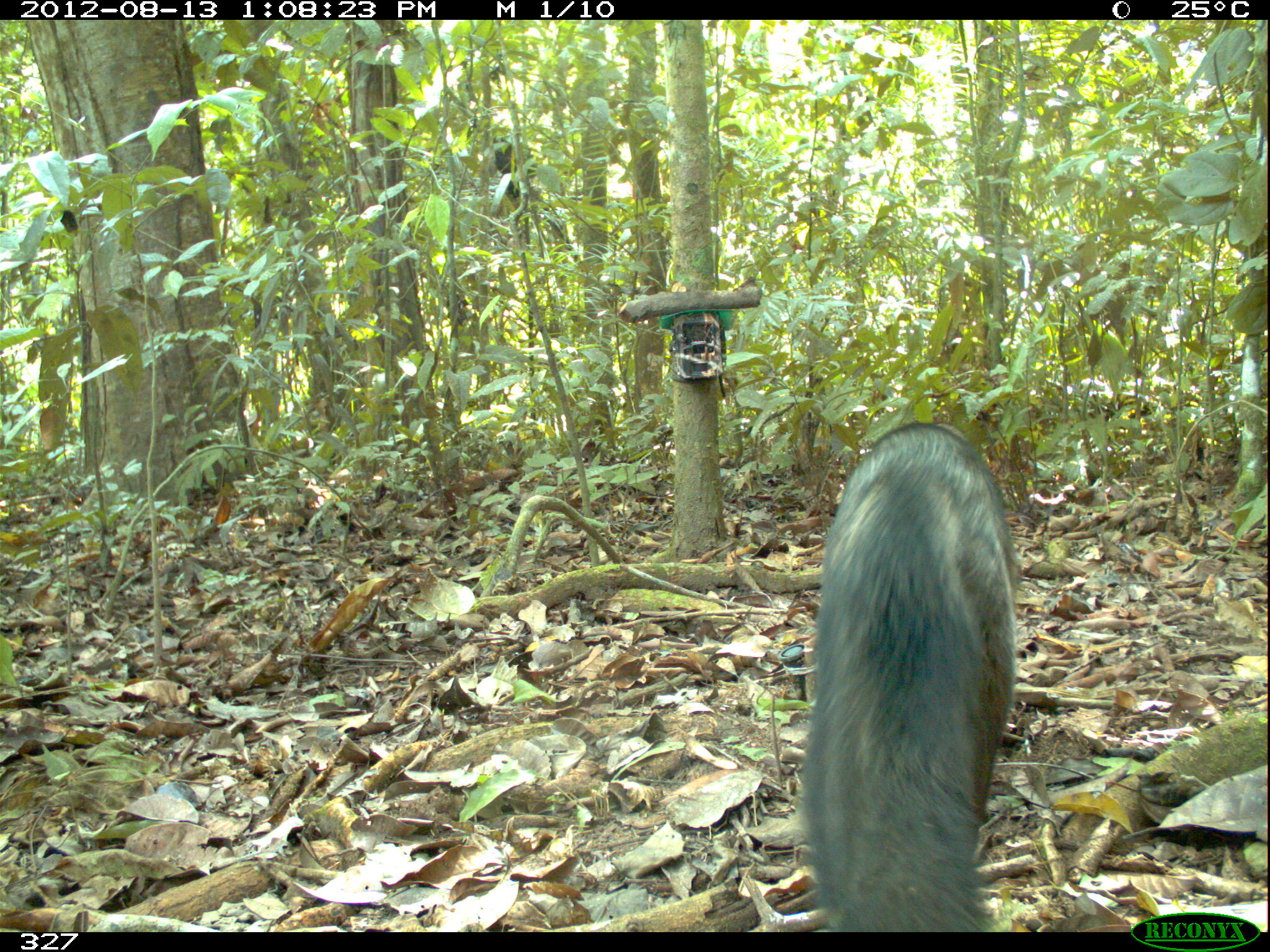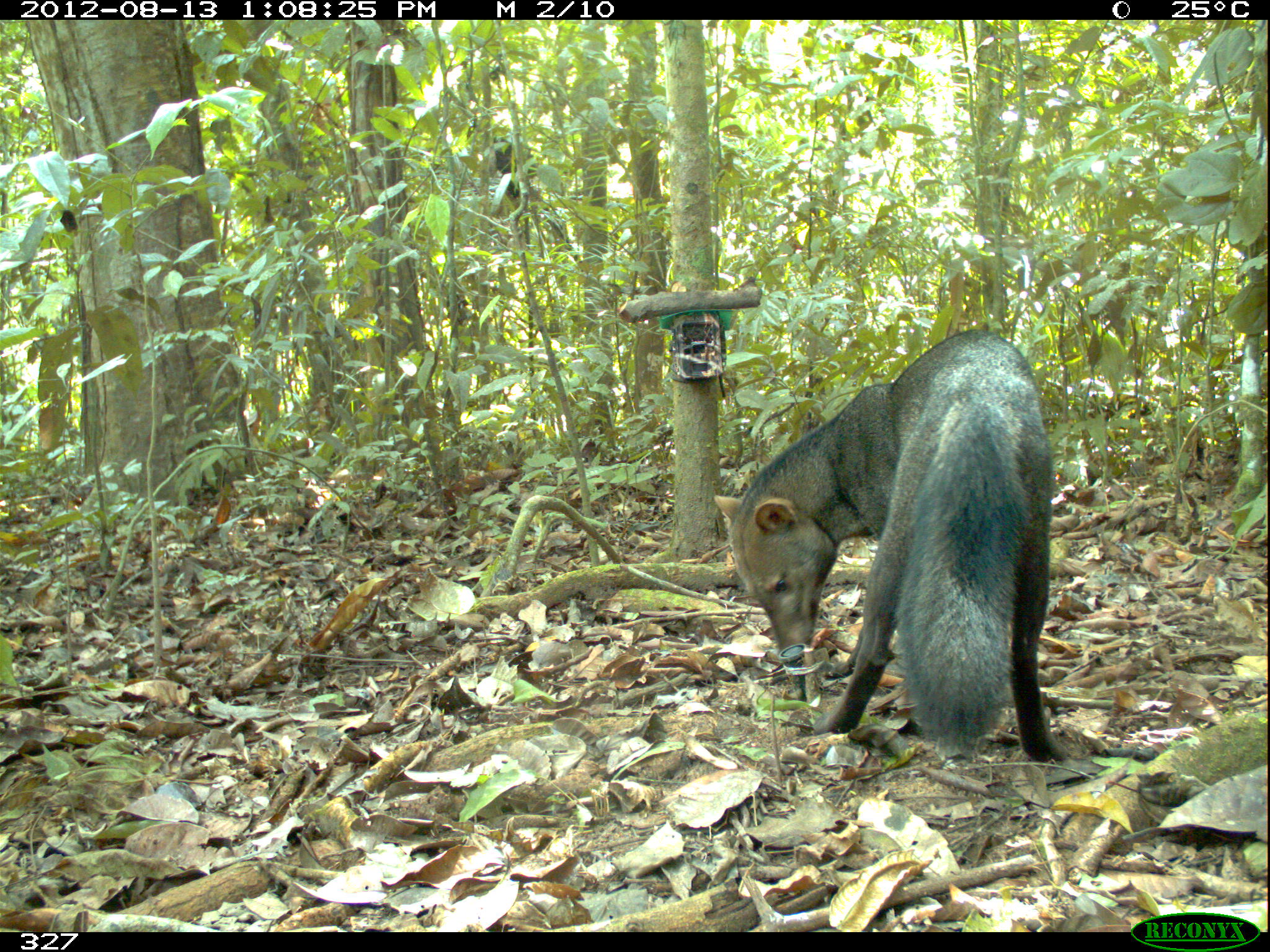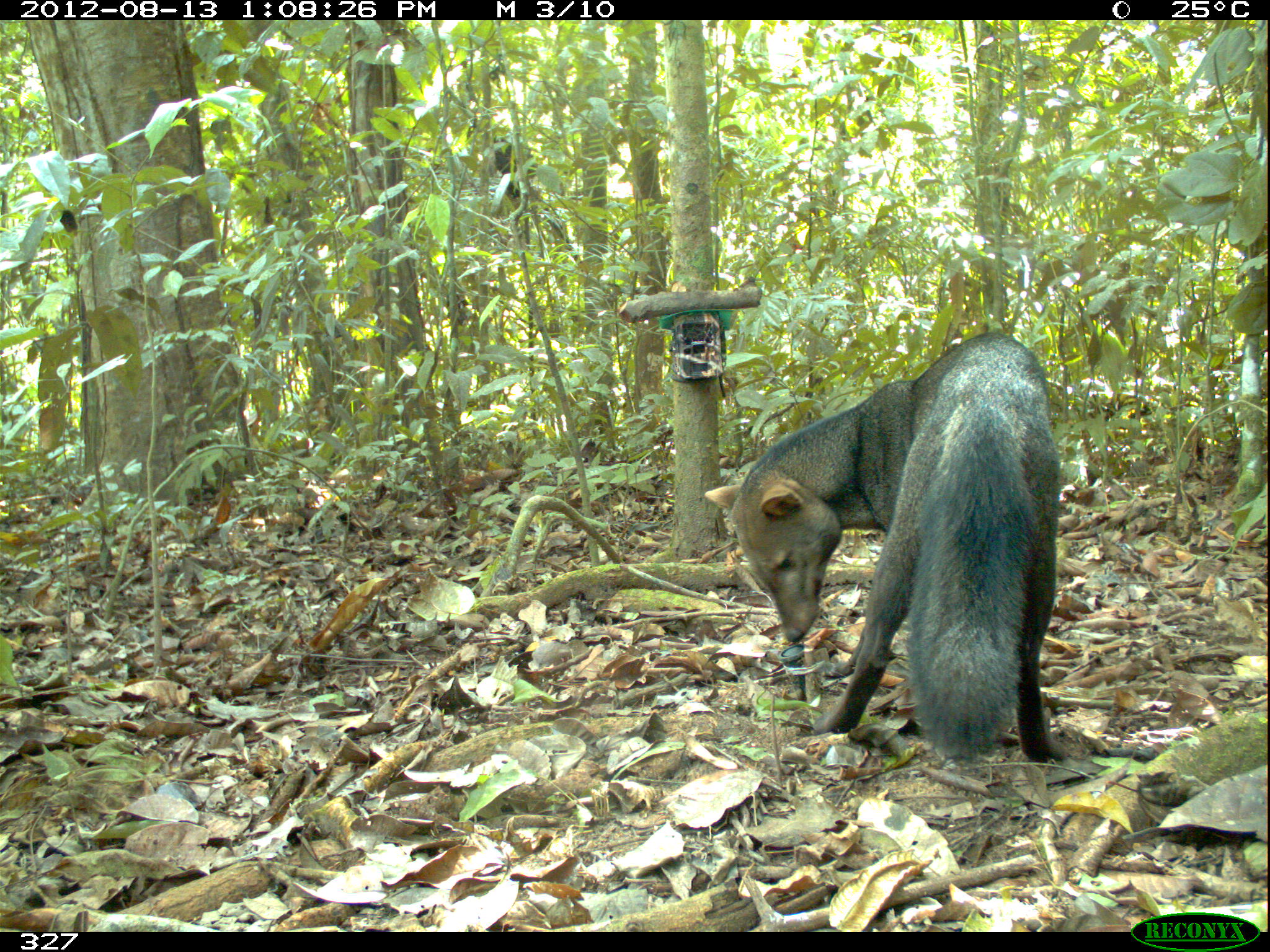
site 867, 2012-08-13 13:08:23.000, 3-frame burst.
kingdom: Animalia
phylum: Chordata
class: Mammalia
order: Carnivora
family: Canidae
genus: Atelocynus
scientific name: Atelocynus microtis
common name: short-eared dog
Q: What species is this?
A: Atelocynus microtis (short-eared dog).